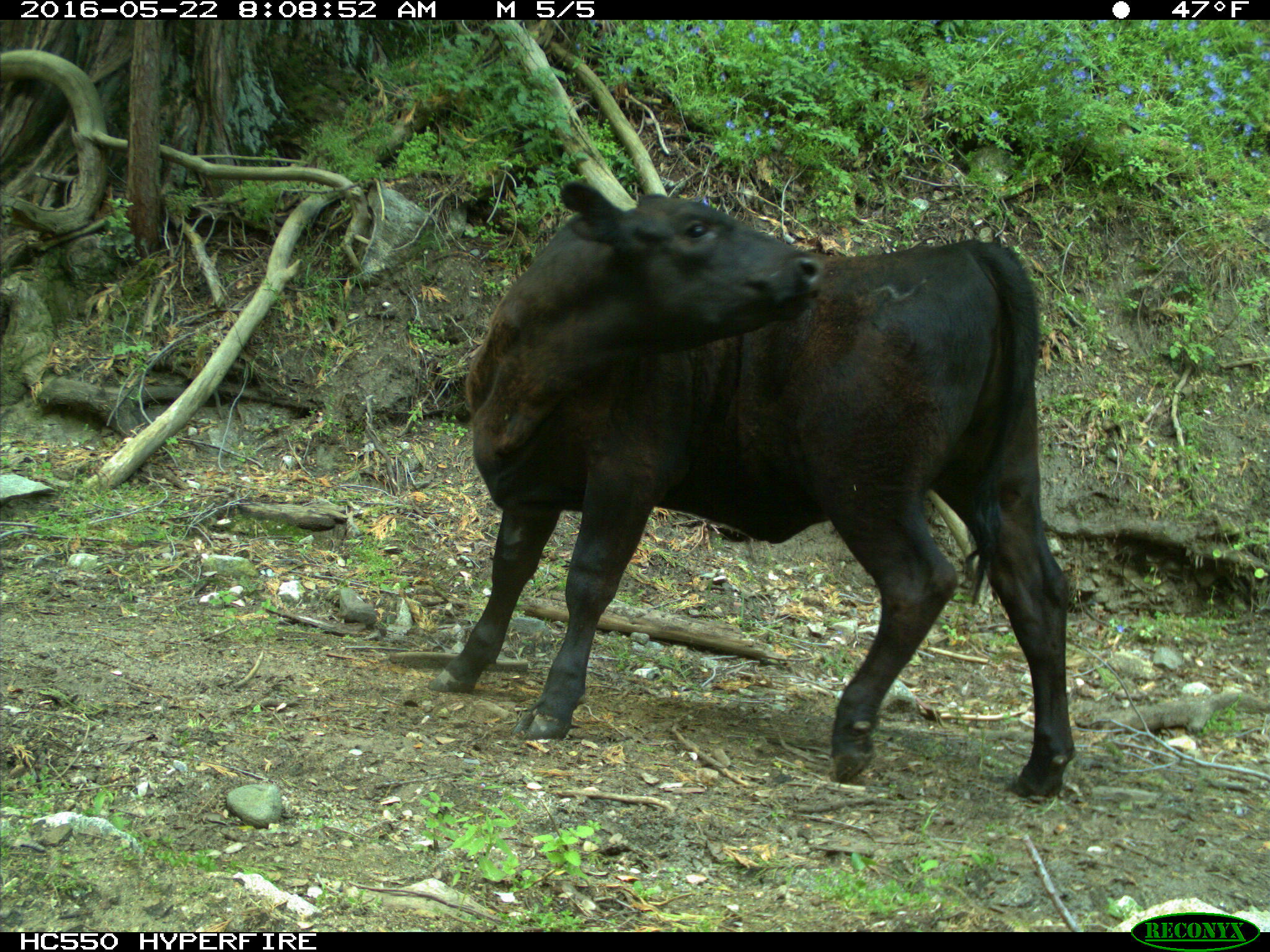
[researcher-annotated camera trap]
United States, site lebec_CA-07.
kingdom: Animalia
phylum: Chordata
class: Mammalia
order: Artiodactyla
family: Bovidae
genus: Bos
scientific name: Bos taurus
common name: domestic cow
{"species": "Bos taurus (domestic cow)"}